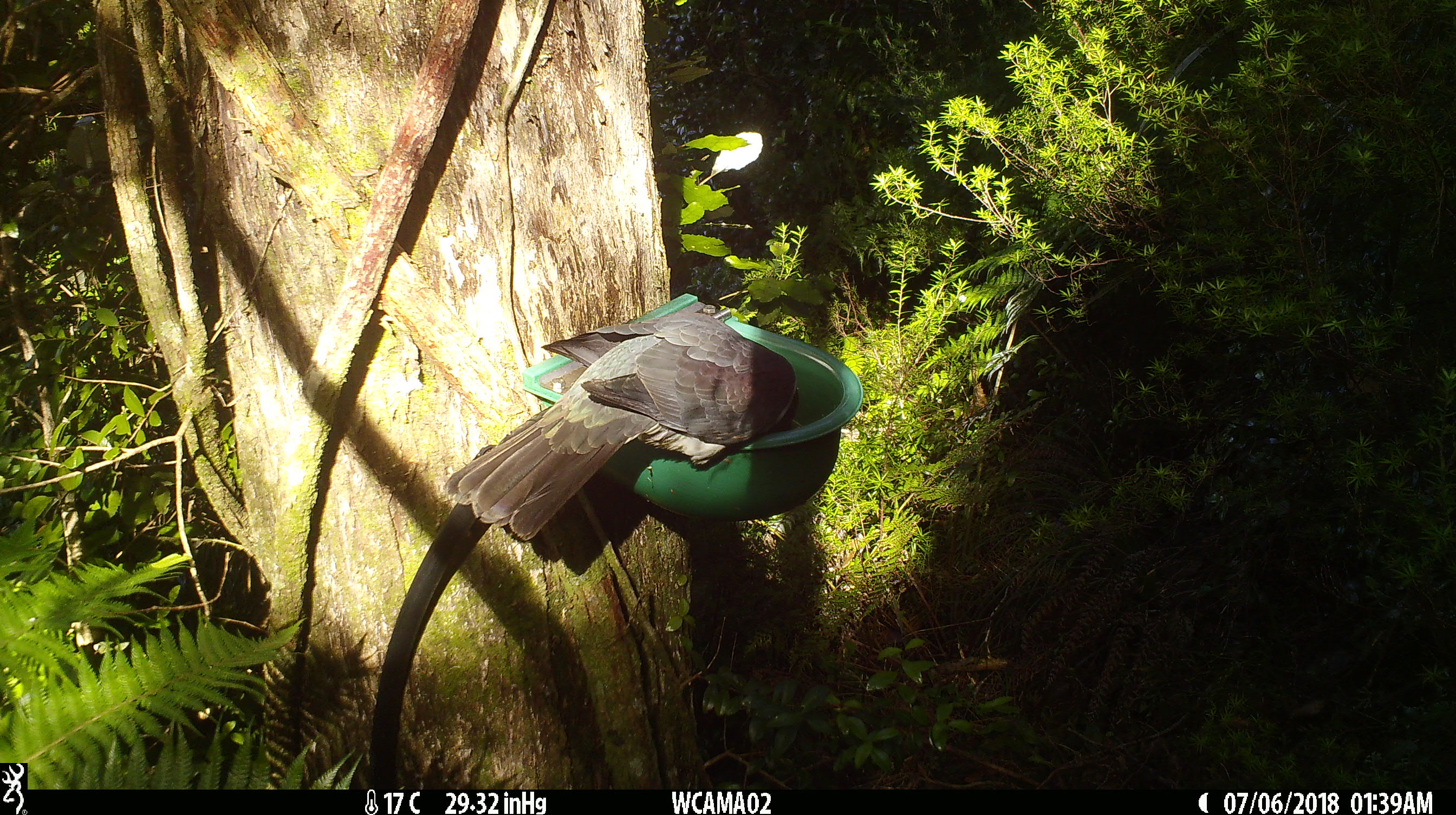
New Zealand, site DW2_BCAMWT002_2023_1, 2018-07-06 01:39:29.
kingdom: Animalia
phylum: Chordata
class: Aves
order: Columbiformes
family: Columbidae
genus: Hemiphaga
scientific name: Hemiphaga novaeseelandiae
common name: new zealand pigeon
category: kereru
Kereru (new zealand pigeon) (Hemiphaga novaeseelandiae).